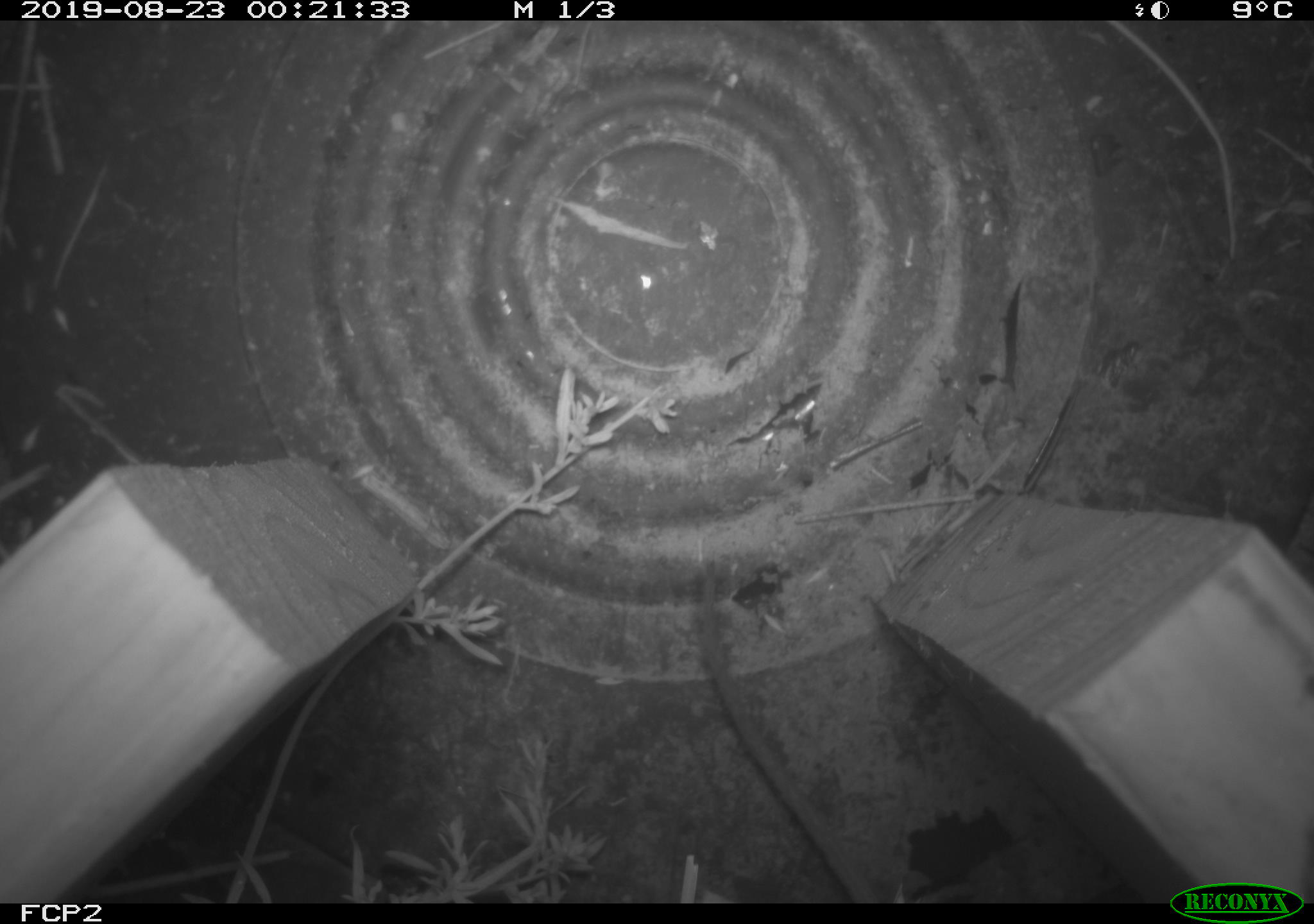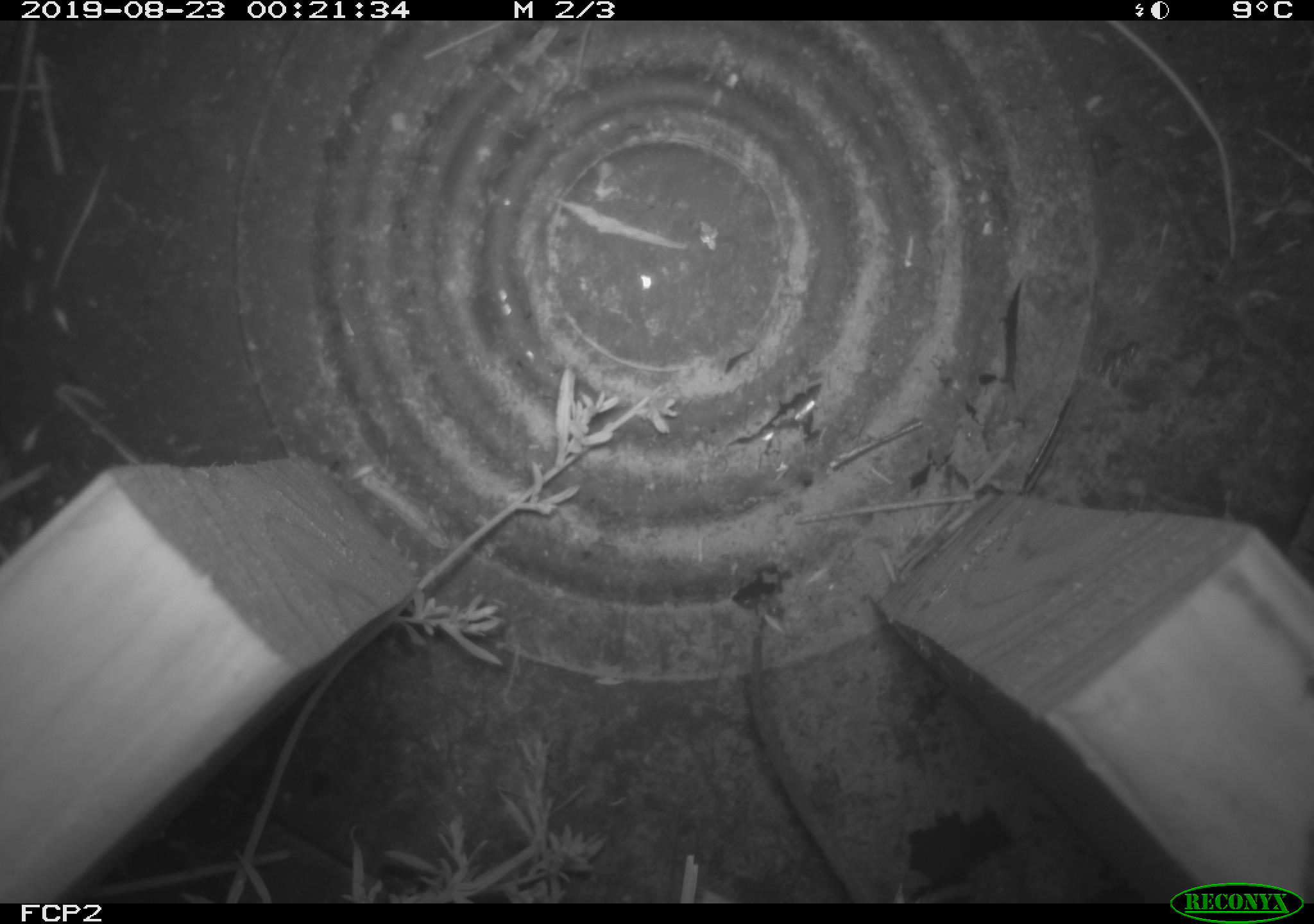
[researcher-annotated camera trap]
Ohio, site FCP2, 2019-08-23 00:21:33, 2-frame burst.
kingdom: Animalia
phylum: Chordata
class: Mammalia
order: Rodentia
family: Cricetidae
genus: Peromyscus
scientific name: Peromyscus leucopus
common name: white-footed mouse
White-footed mouse (Peromyscus leucopus).